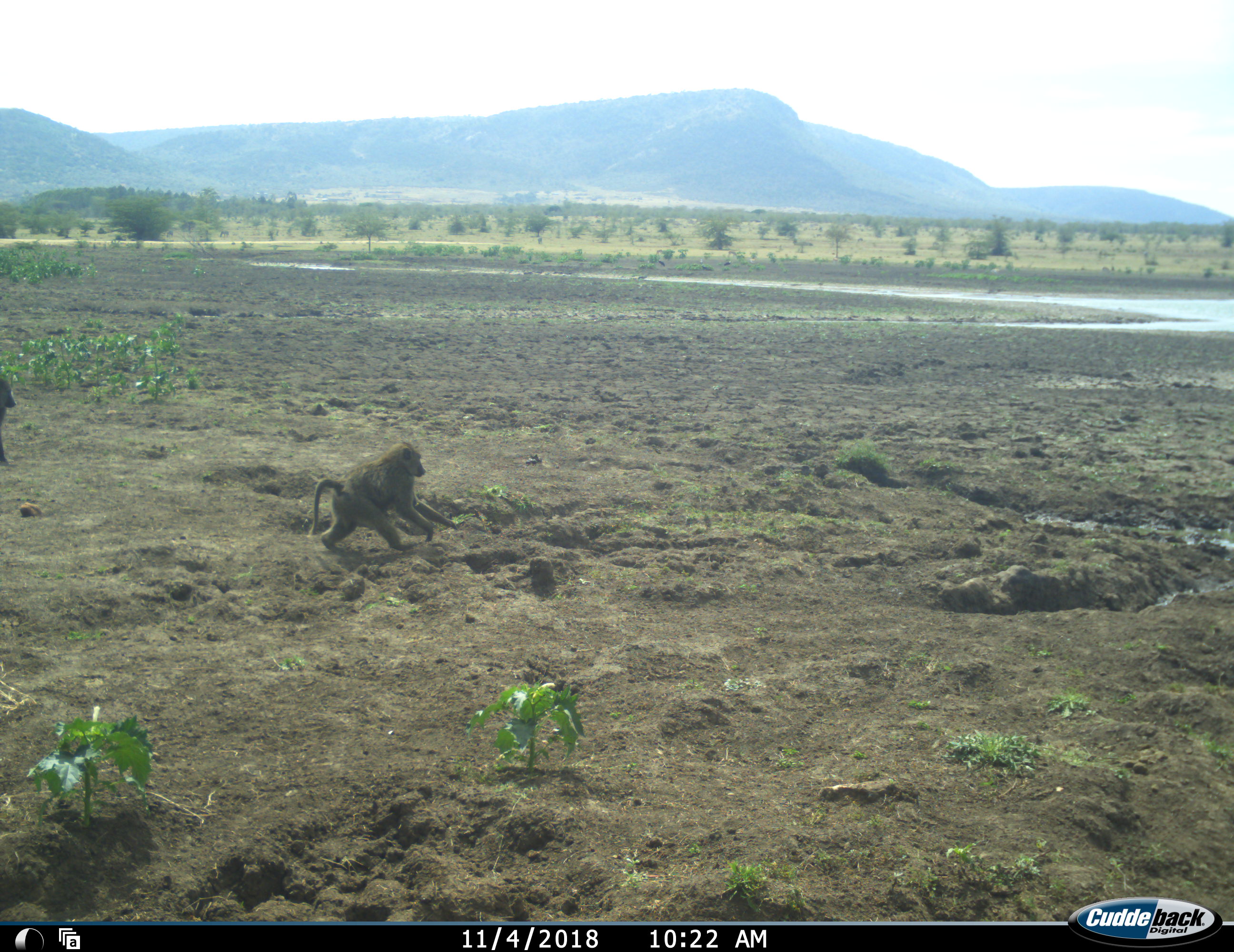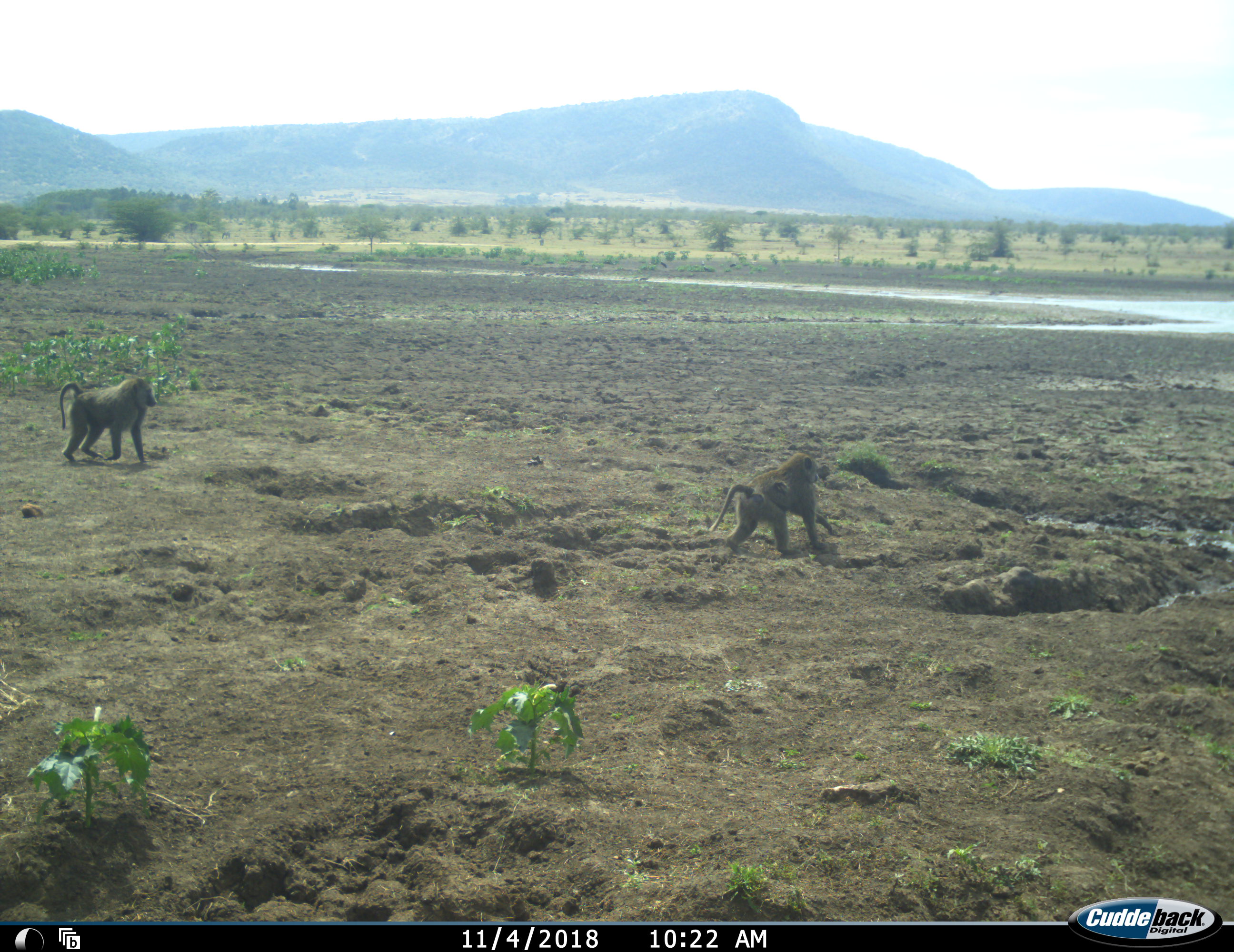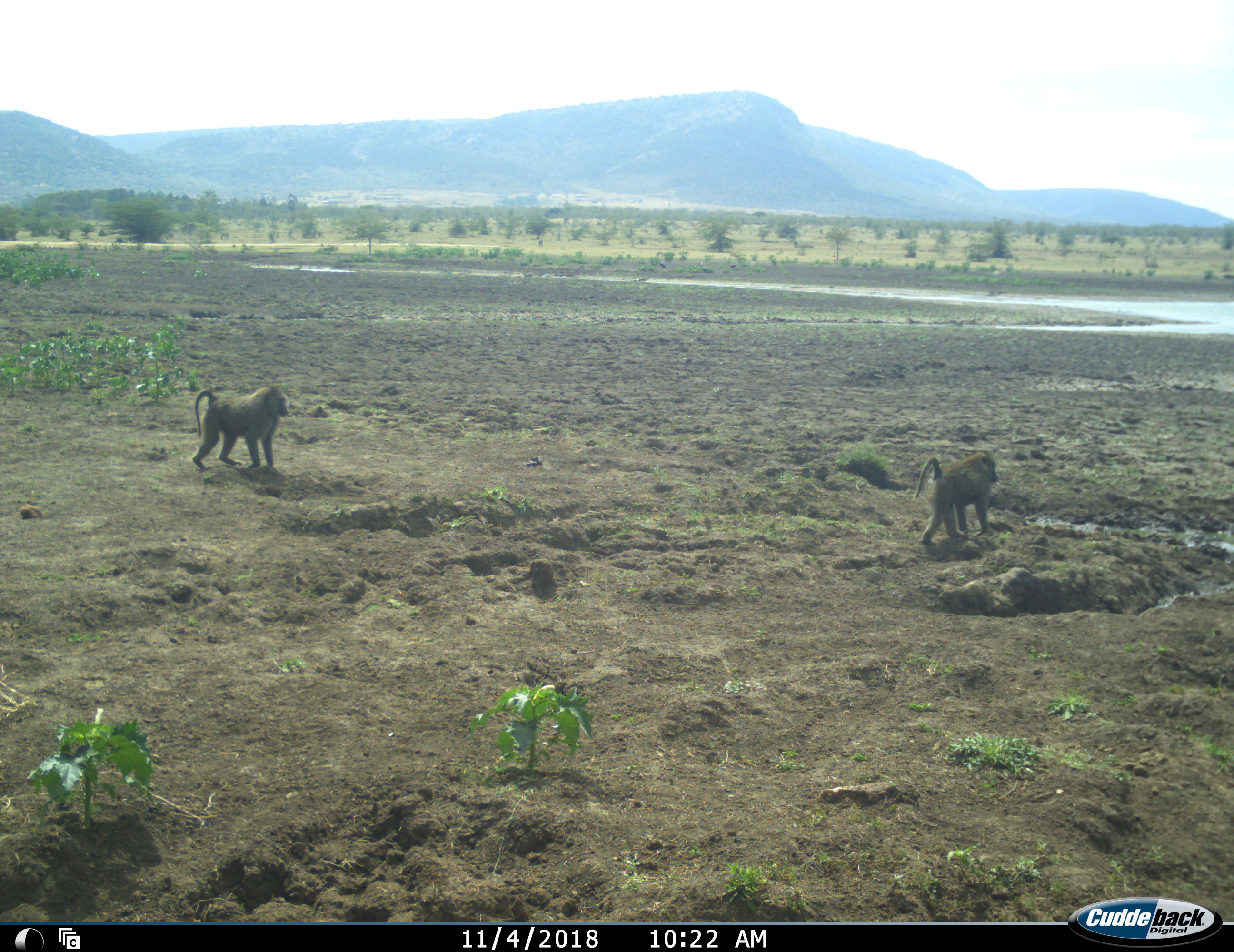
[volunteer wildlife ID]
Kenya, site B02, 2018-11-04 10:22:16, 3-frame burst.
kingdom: Animalia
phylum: Chordata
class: Mammalia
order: Primates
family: Cercopithecidae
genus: Papio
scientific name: Papio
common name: baboon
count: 2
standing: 20%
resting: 0%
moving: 100%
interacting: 0%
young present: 10%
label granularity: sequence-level